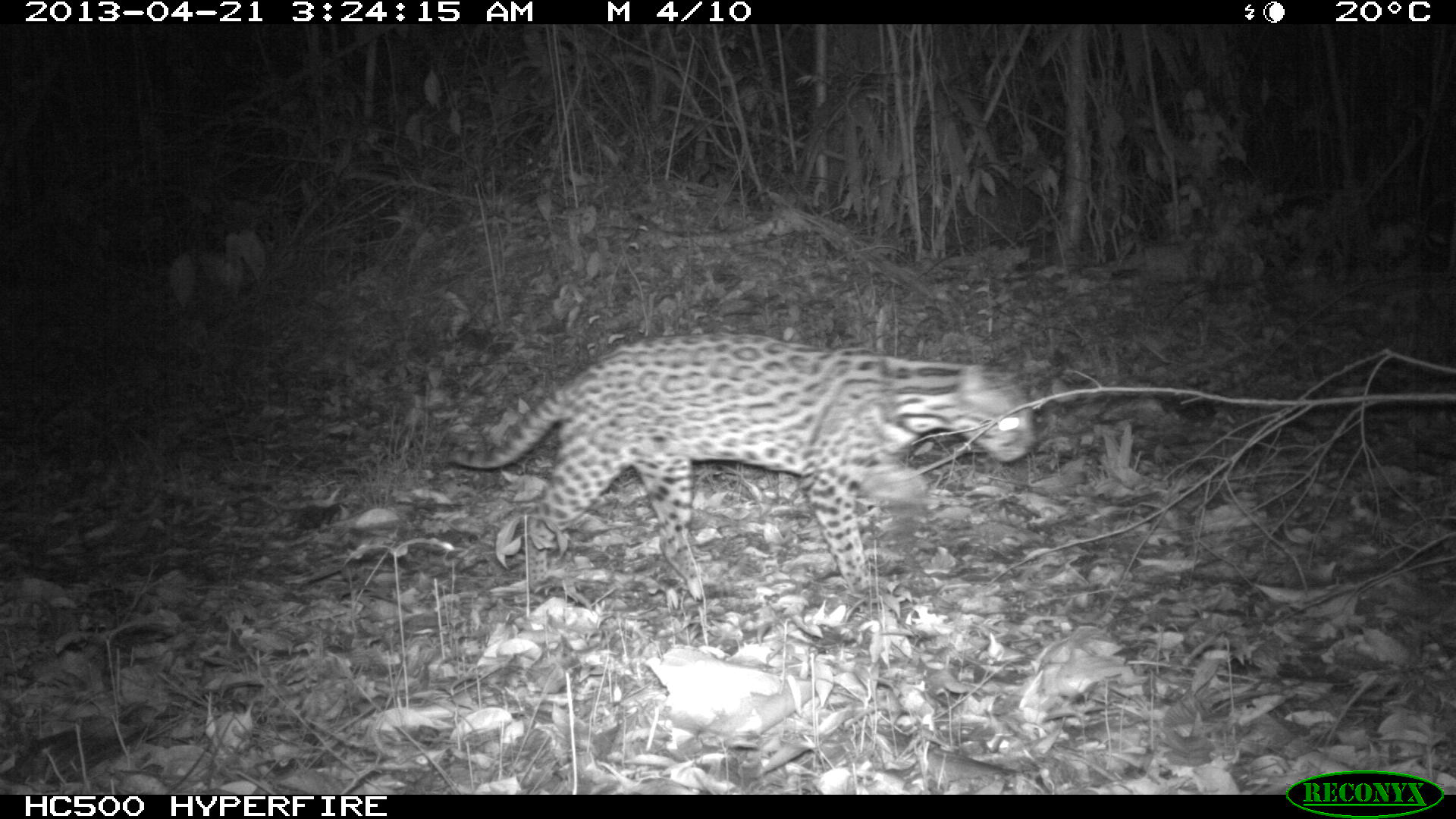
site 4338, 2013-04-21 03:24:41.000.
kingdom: Animalia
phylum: Chordata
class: Mammalia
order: Carnivora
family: Felidae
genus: Leopardus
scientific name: Leopardus pardalis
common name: ocelot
Leopardus pardalis (ocelot), count 1.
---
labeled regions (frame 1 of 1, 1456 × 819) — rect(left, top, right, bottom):
leopardus pardalis: rect(447, 331, 1032, 600)